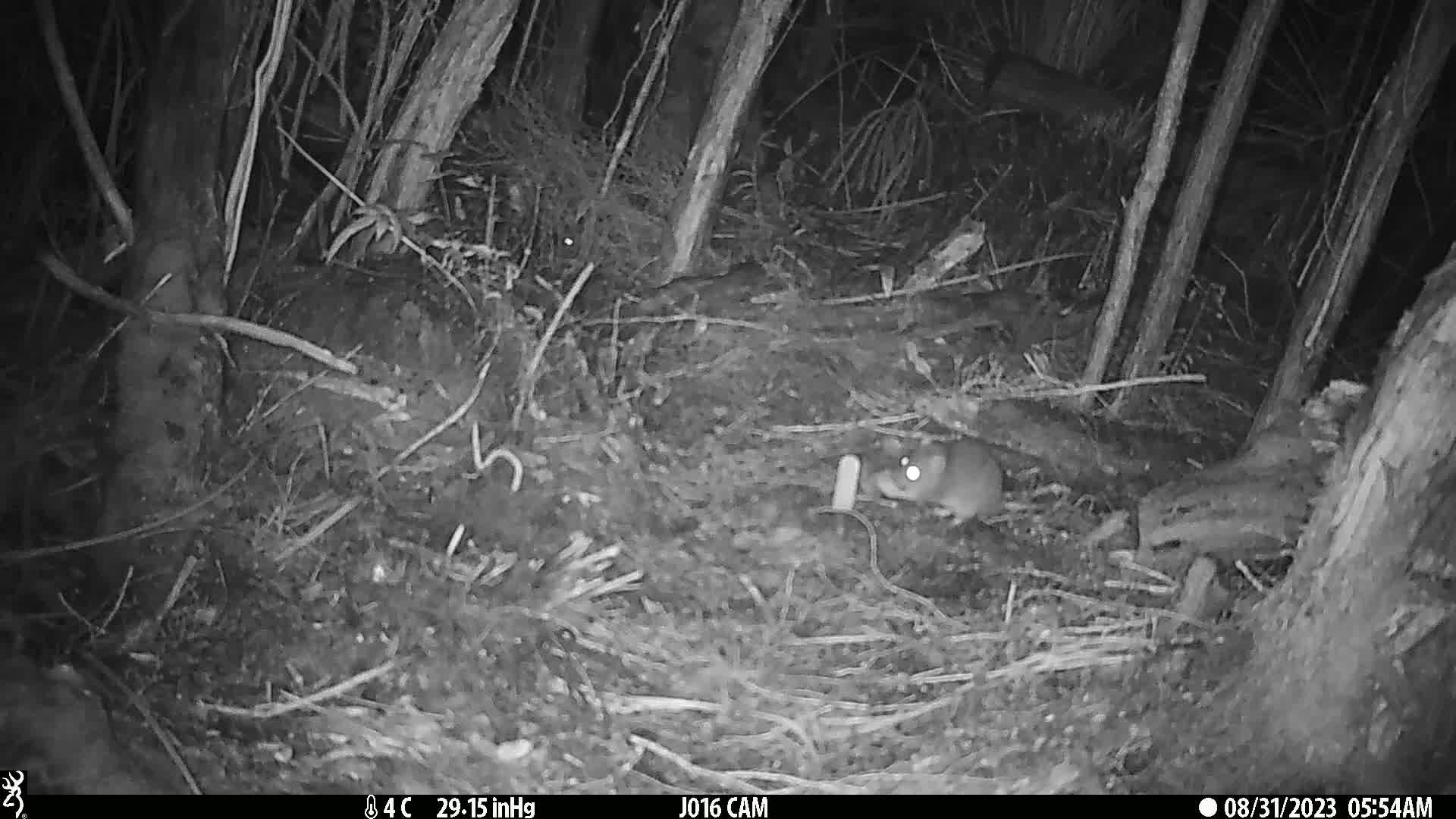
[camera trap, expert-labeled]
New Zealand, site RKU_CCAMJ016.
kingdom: Animalia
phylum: Chordata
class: Mammalia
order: Rodentia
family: Muridae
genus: Rattus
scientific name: Rattus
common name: rat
Rat (Rattus).